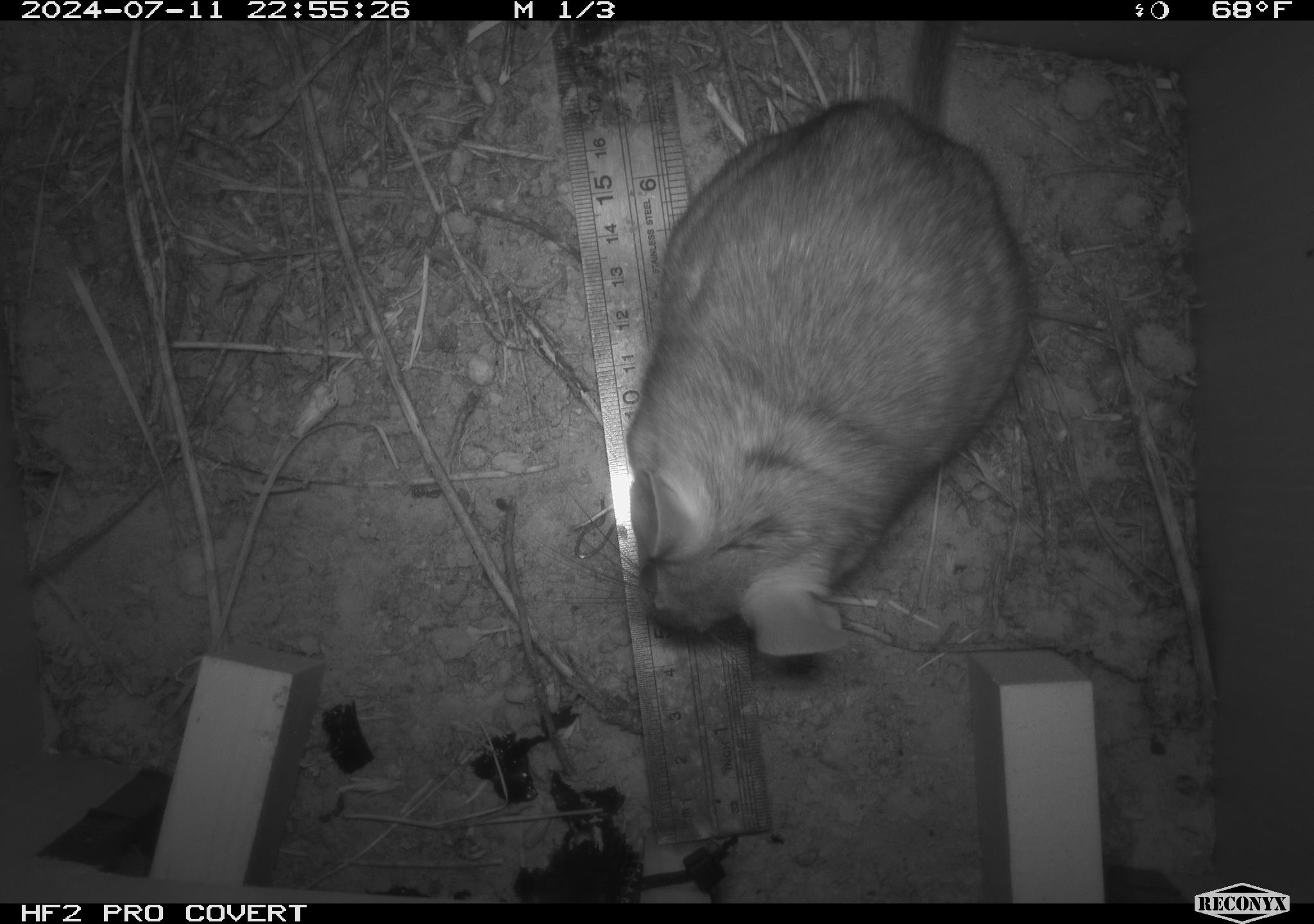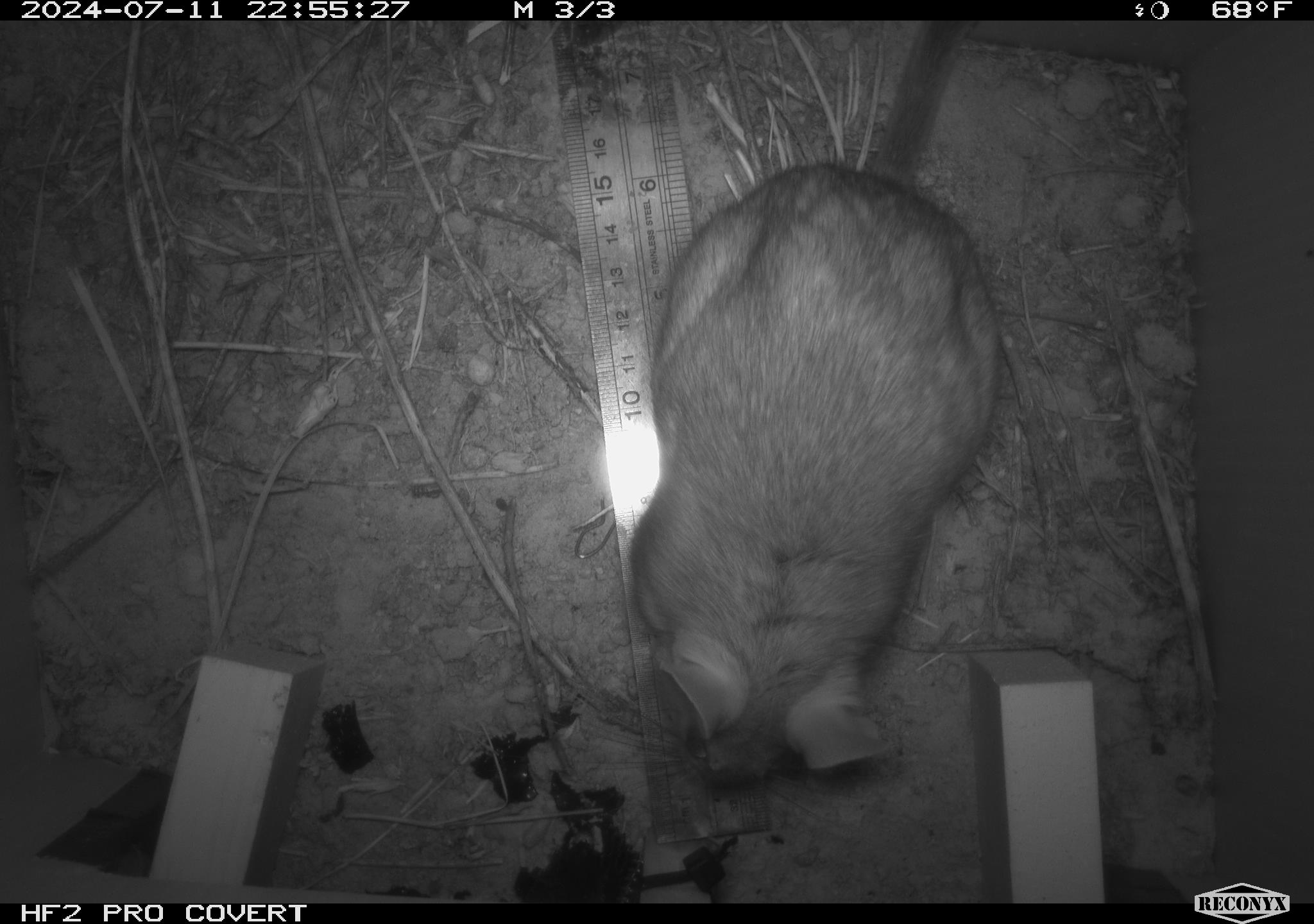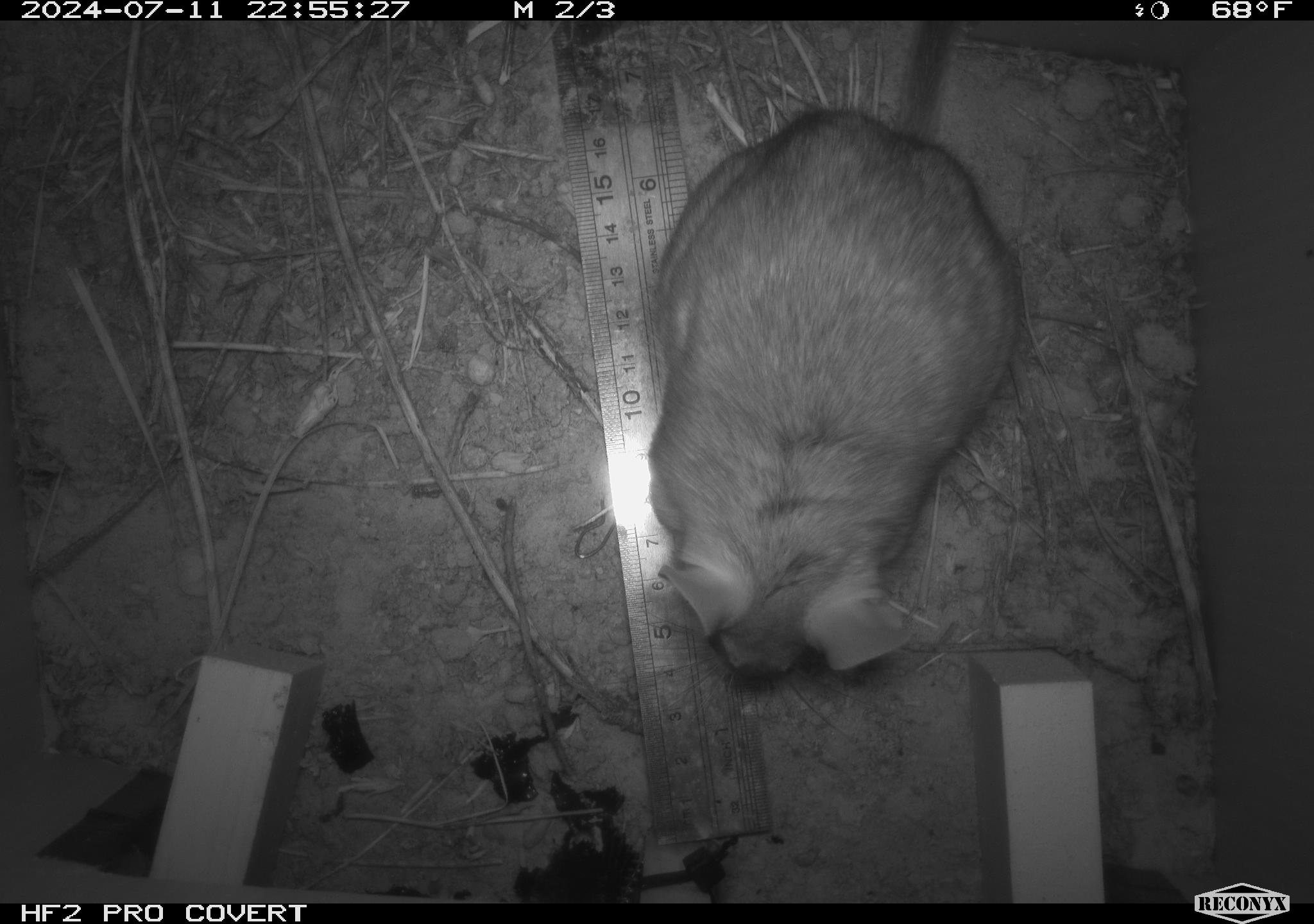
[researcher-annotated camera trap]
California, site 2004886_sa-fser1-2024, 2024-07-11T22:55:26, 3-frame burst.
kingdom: Animalia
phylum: Chordata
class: Mammalia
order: Rodentia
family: Cricetidae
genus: Neotoma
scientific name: Neotoma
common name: pack rat or woodrat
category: neotoma species